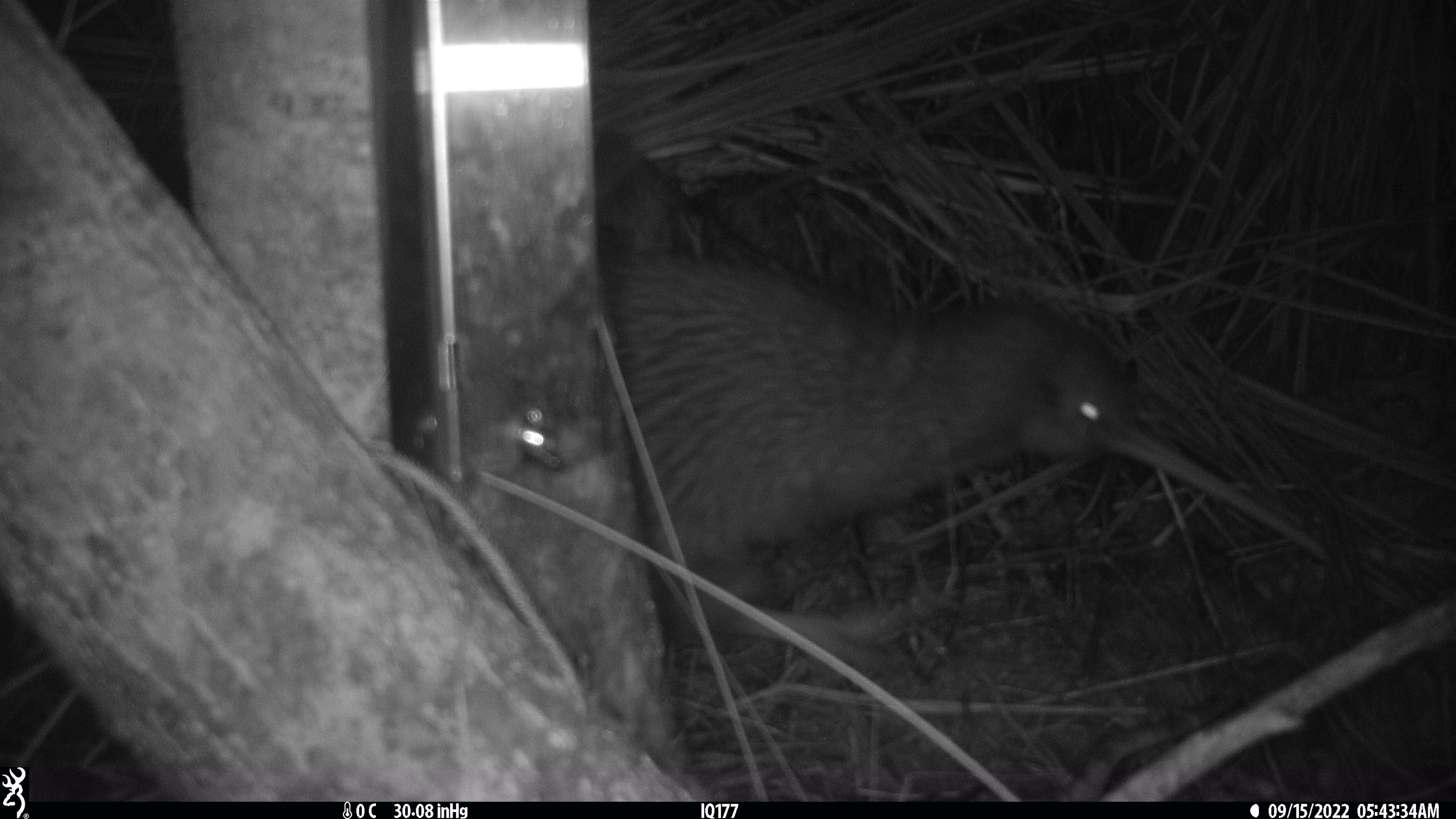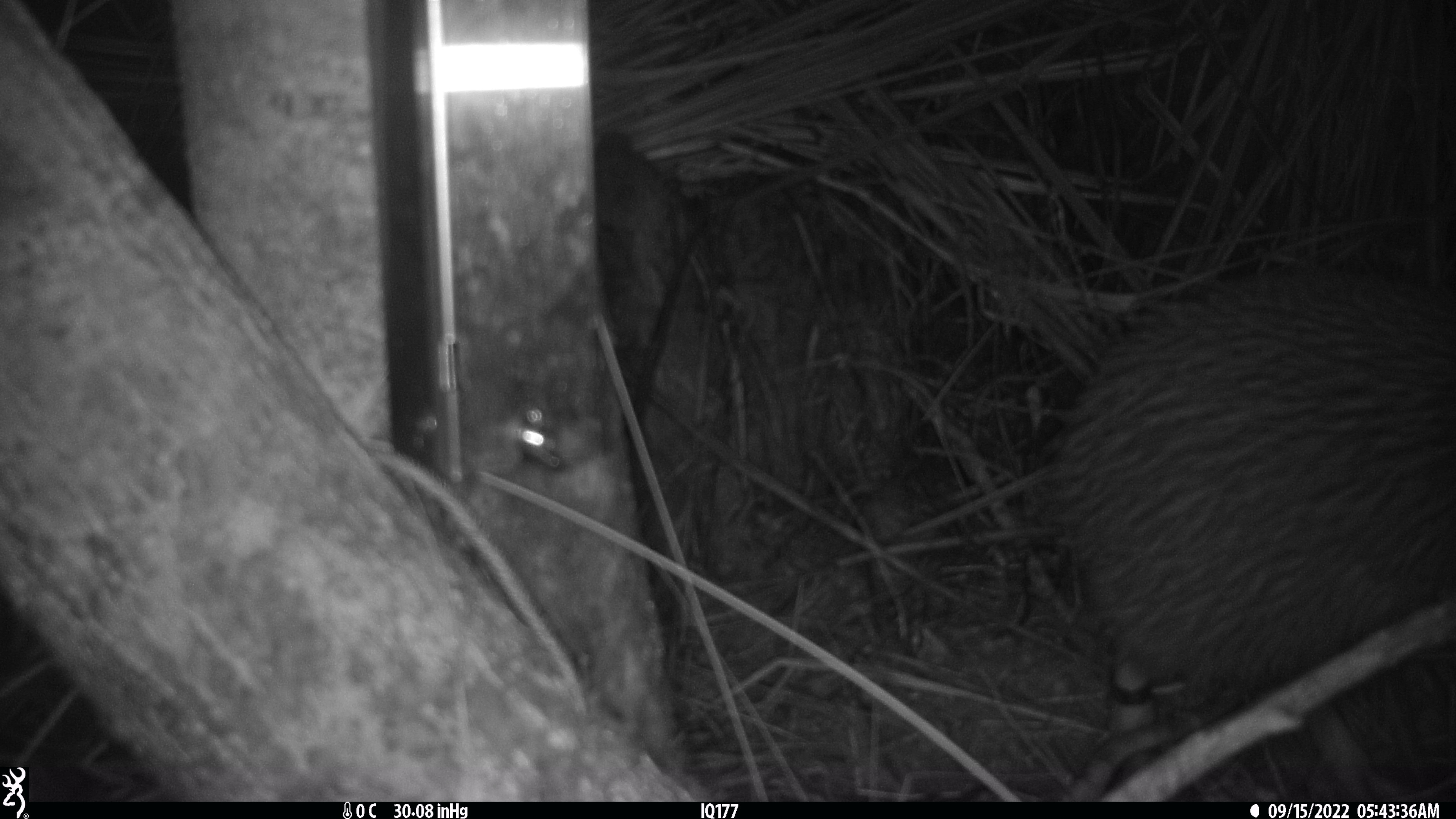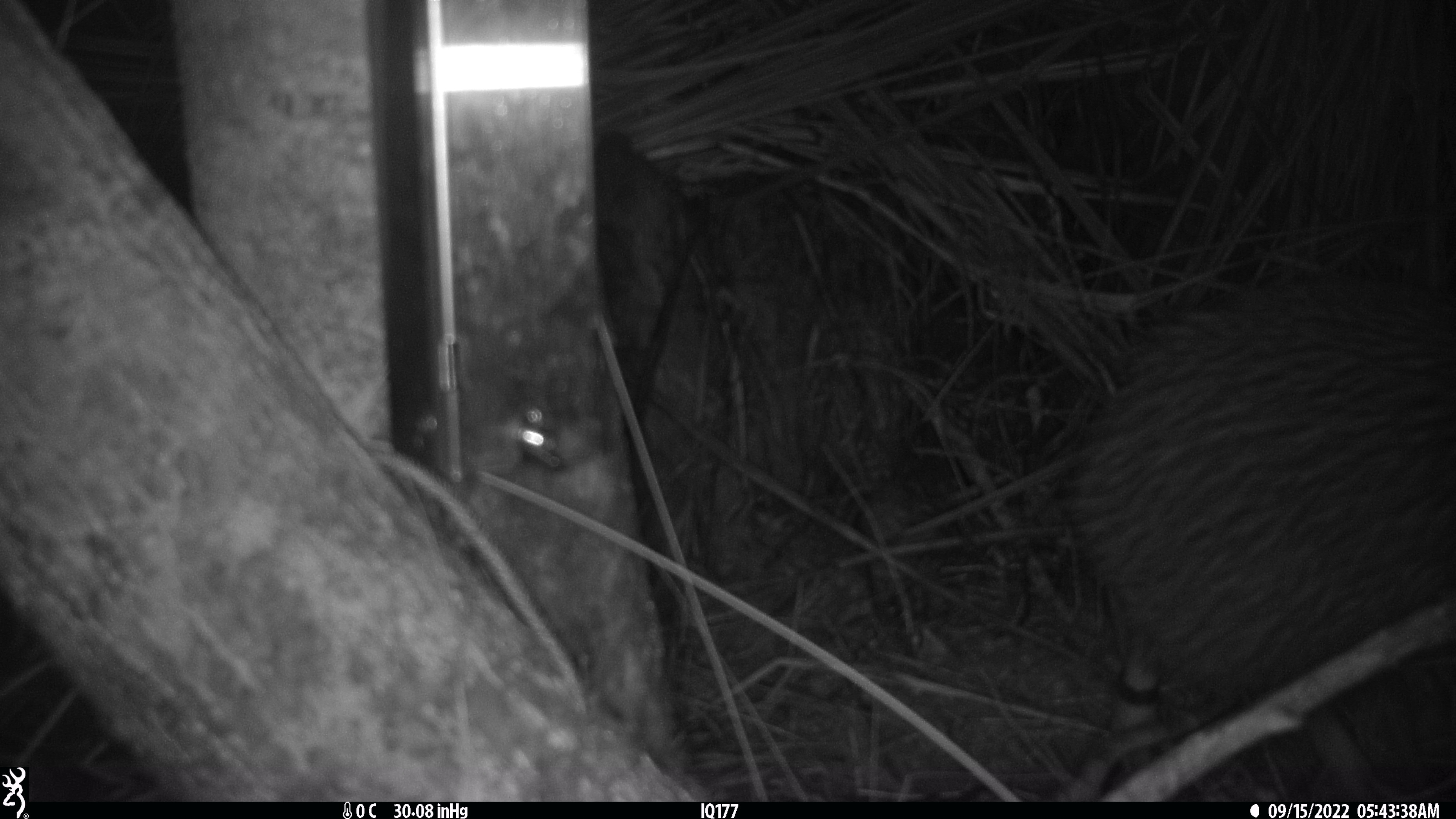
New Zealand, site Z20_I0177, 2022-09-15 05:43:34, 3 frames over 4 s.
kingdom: Animalia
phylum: Chordata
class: Aves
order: Apterygiformes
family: Apterygidae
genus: Apteryx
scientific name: Apteryx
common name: kiwi